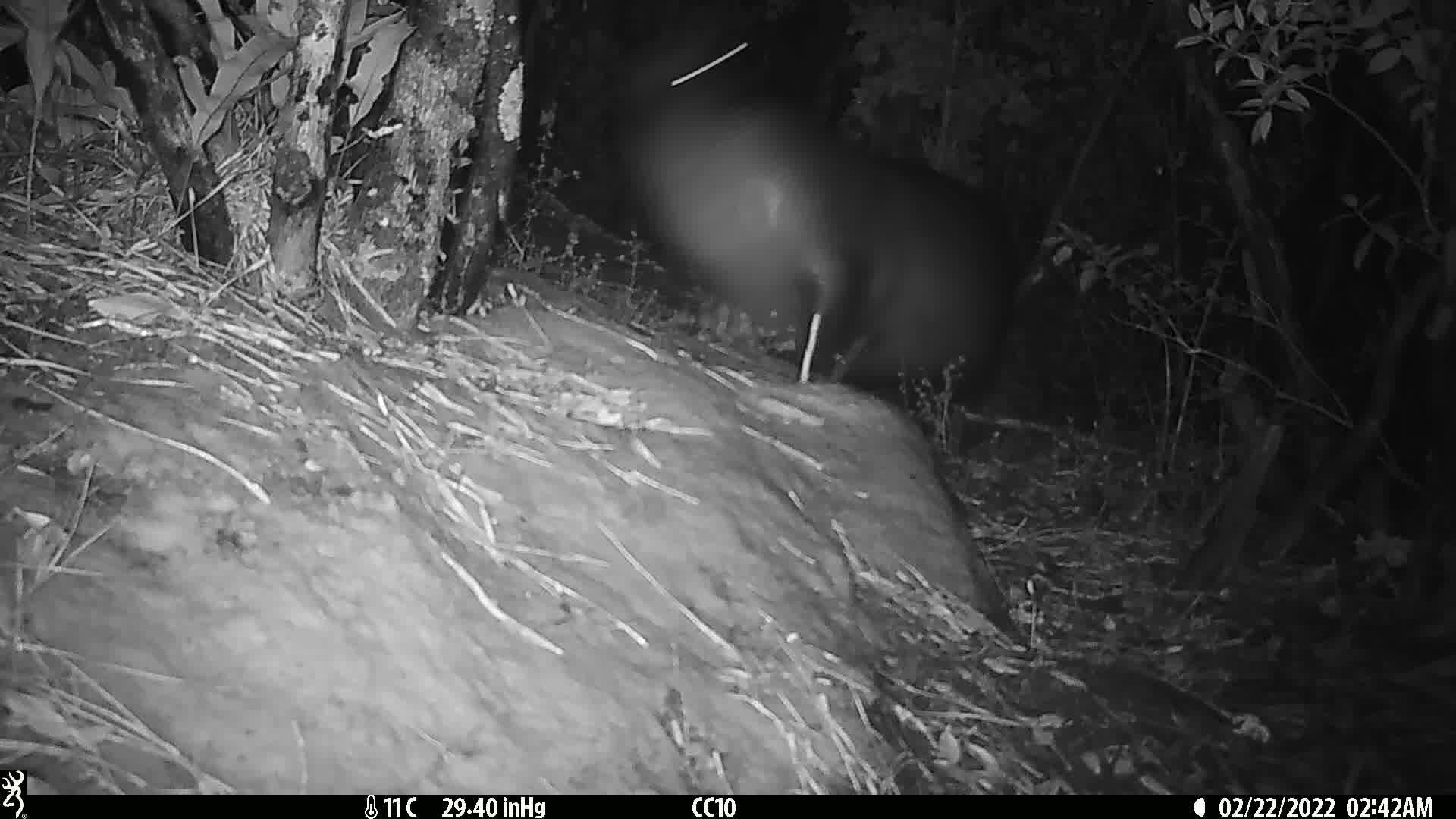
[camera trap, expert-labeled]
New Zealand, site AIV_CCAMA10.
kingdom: Animalia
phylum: Chordata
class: Mammalia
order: Carnivora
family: Otariidae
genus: Phocarctos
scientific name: Phocarctos hookeri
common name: new zealand sea lion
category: sealion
Sealion (new zealand sea lion) (Phocarctos hookeri).